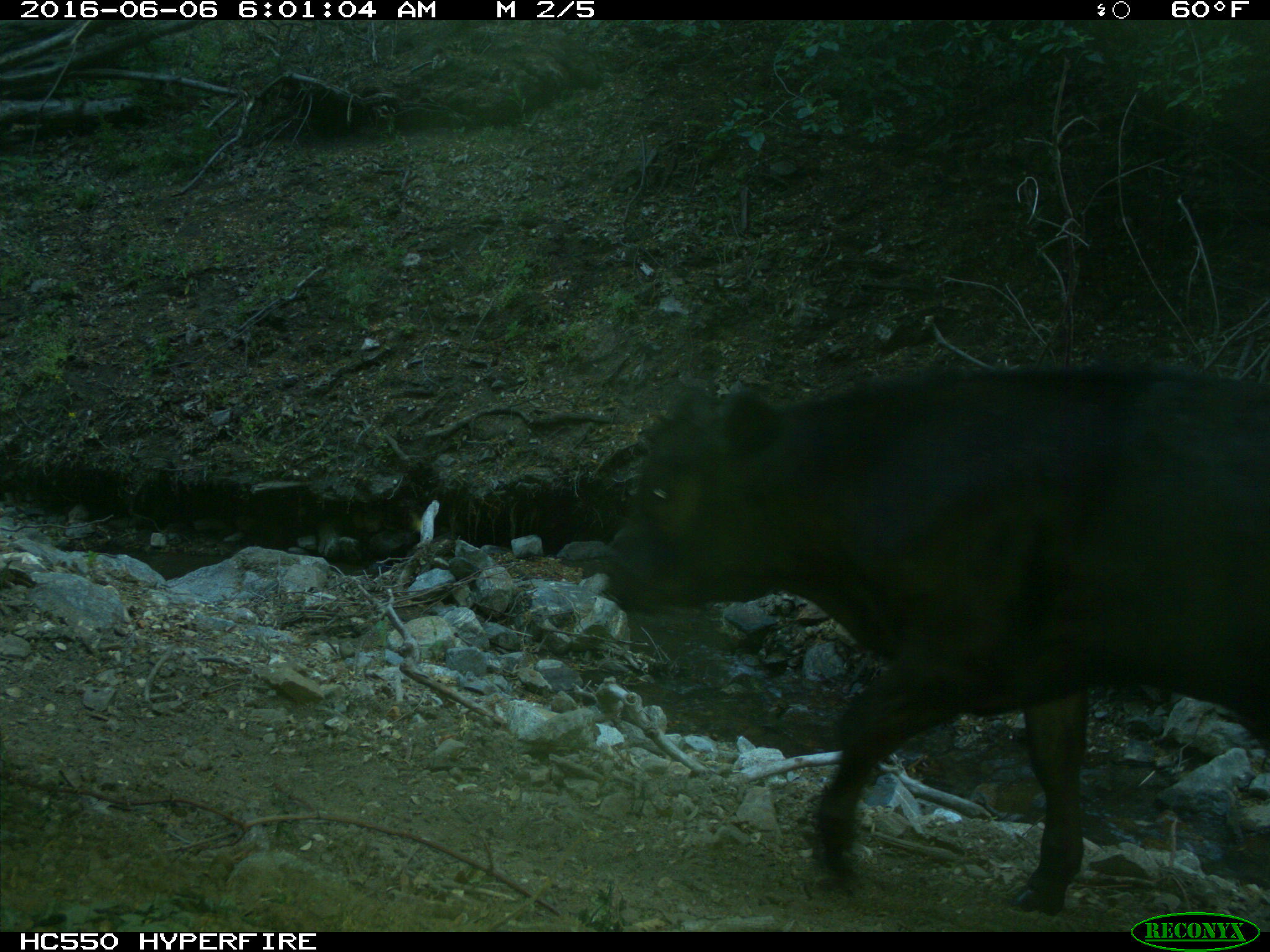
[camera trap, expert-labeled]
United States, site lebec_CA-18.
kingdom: Animalia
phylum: Chordata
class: Mammalia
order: Artiodactyla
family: Bovidae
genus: Bos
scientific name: Bos taurus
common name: domestic cow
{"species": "Bos taurus (domestic cow)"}